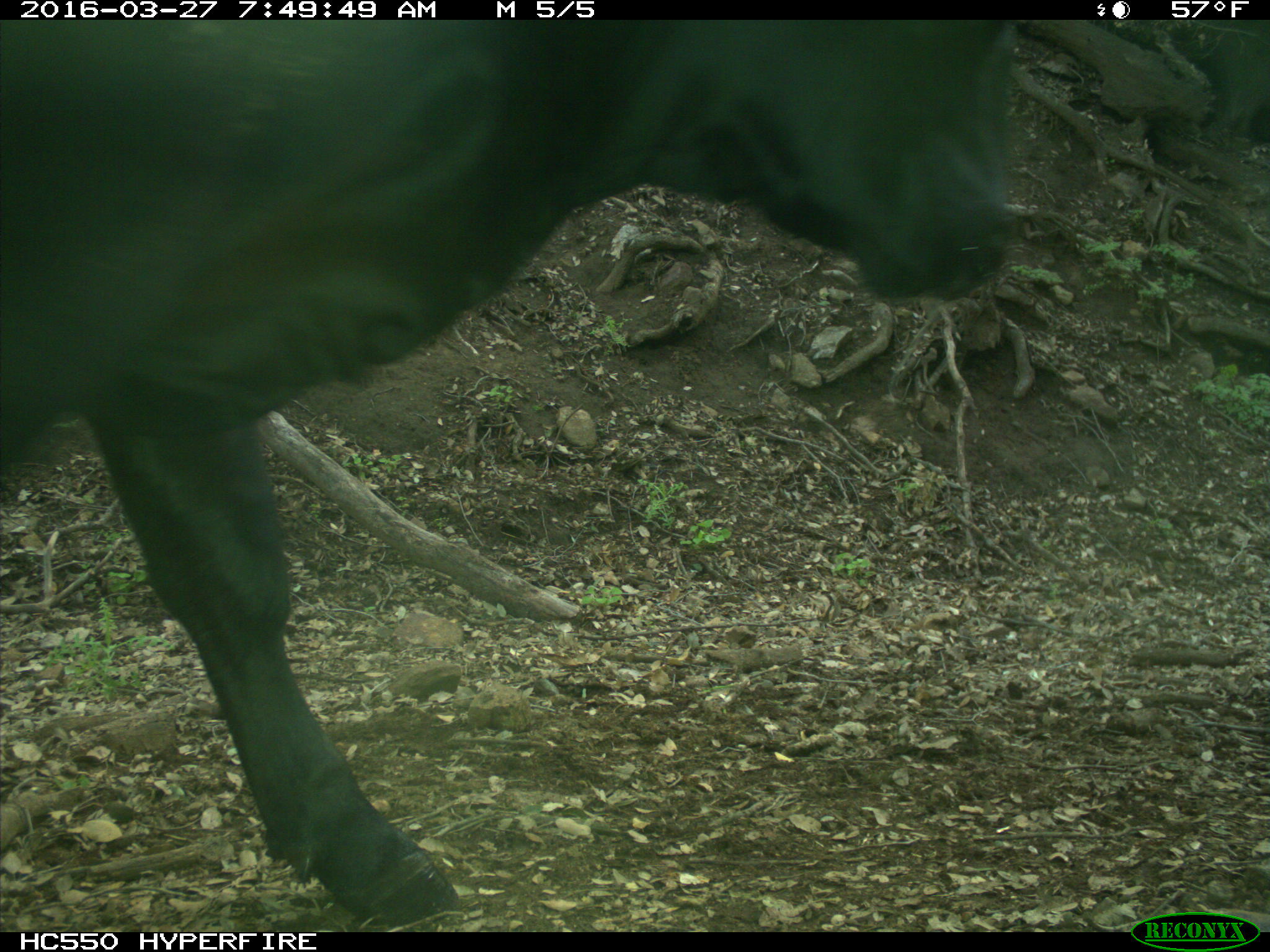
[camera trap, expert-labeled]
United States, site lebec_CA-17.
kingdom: Animalia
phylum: Chordata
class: Mammalia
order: Artiodactyla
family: Bovidae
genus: Bos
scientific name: Bos taurus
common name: domestic cow